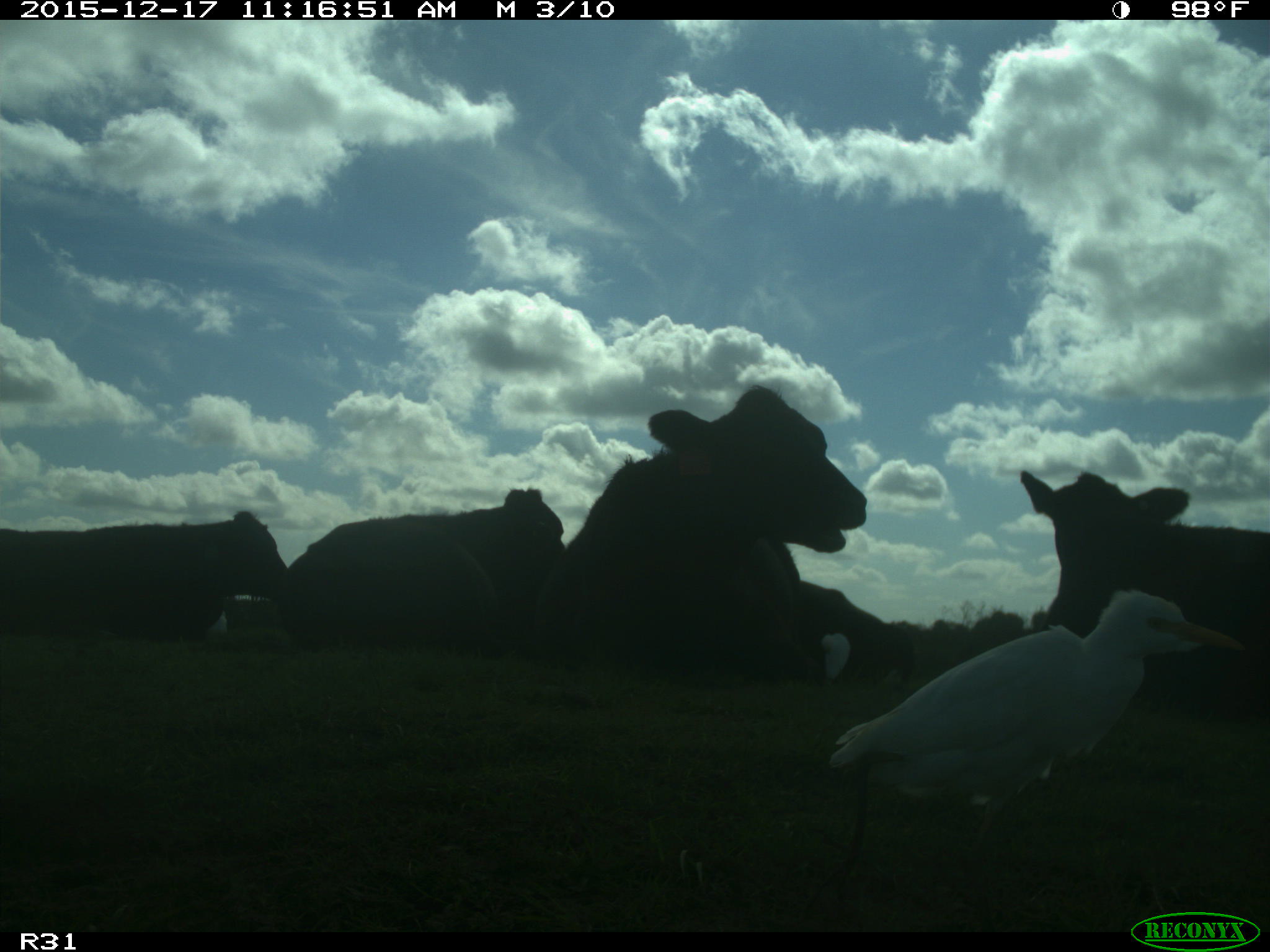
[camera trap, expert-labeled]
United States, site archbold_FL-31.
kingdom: Animalia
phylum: Chordata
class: Mammalia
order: Artiodactyla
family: Bovidae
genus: Bos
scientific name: Bos taurus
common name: domestic cow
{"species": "Bos taurus (domestic cow)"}